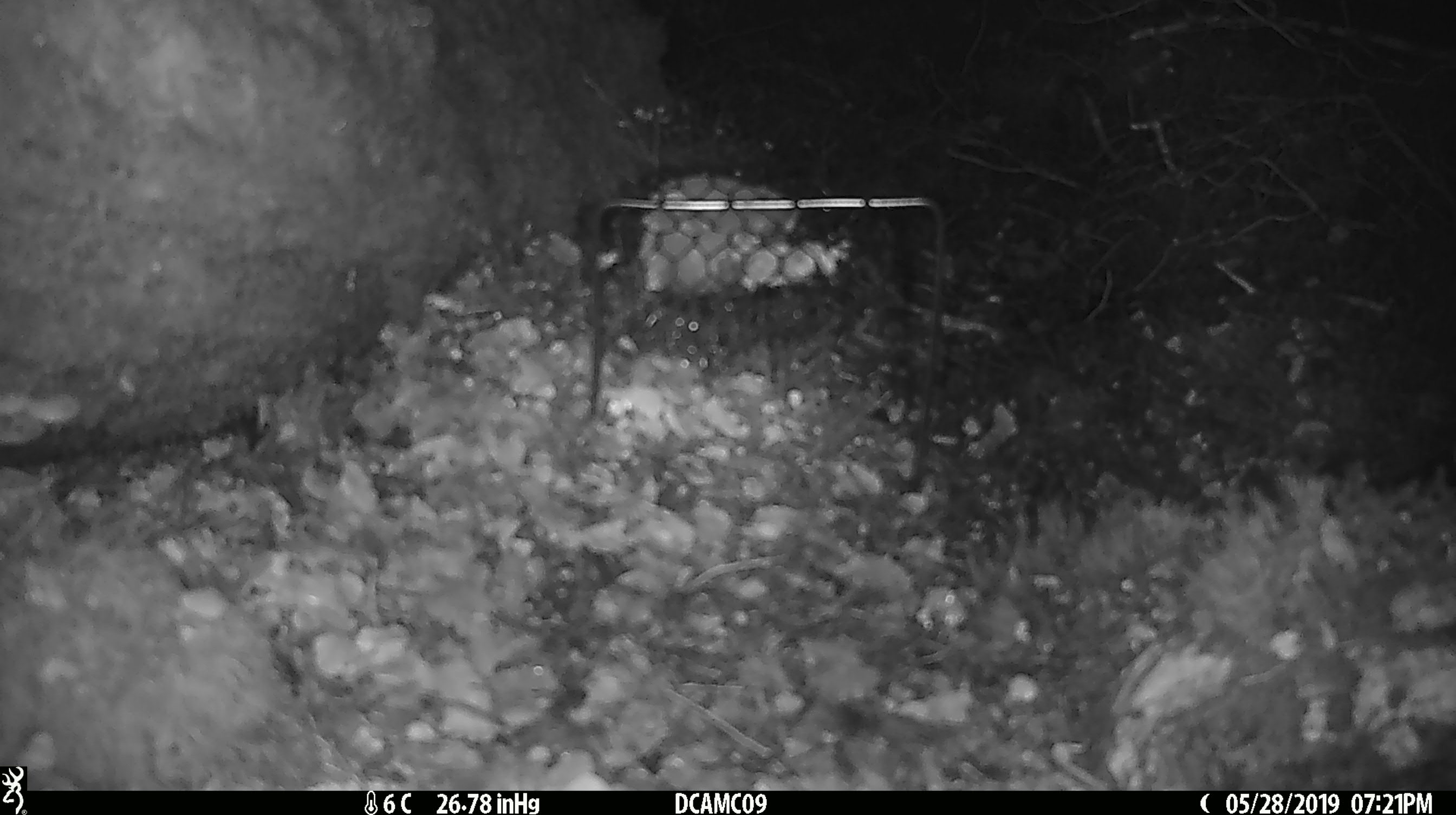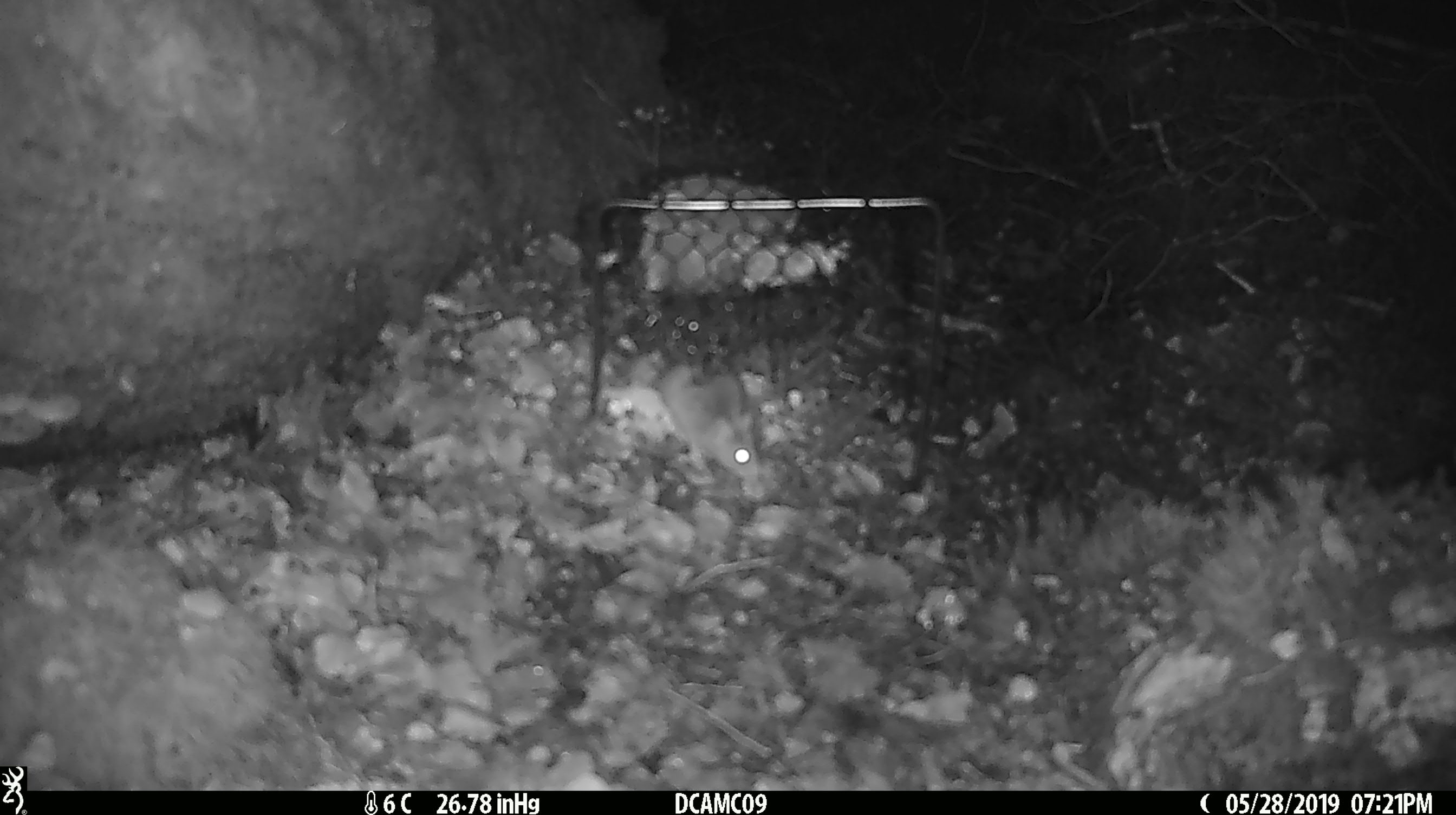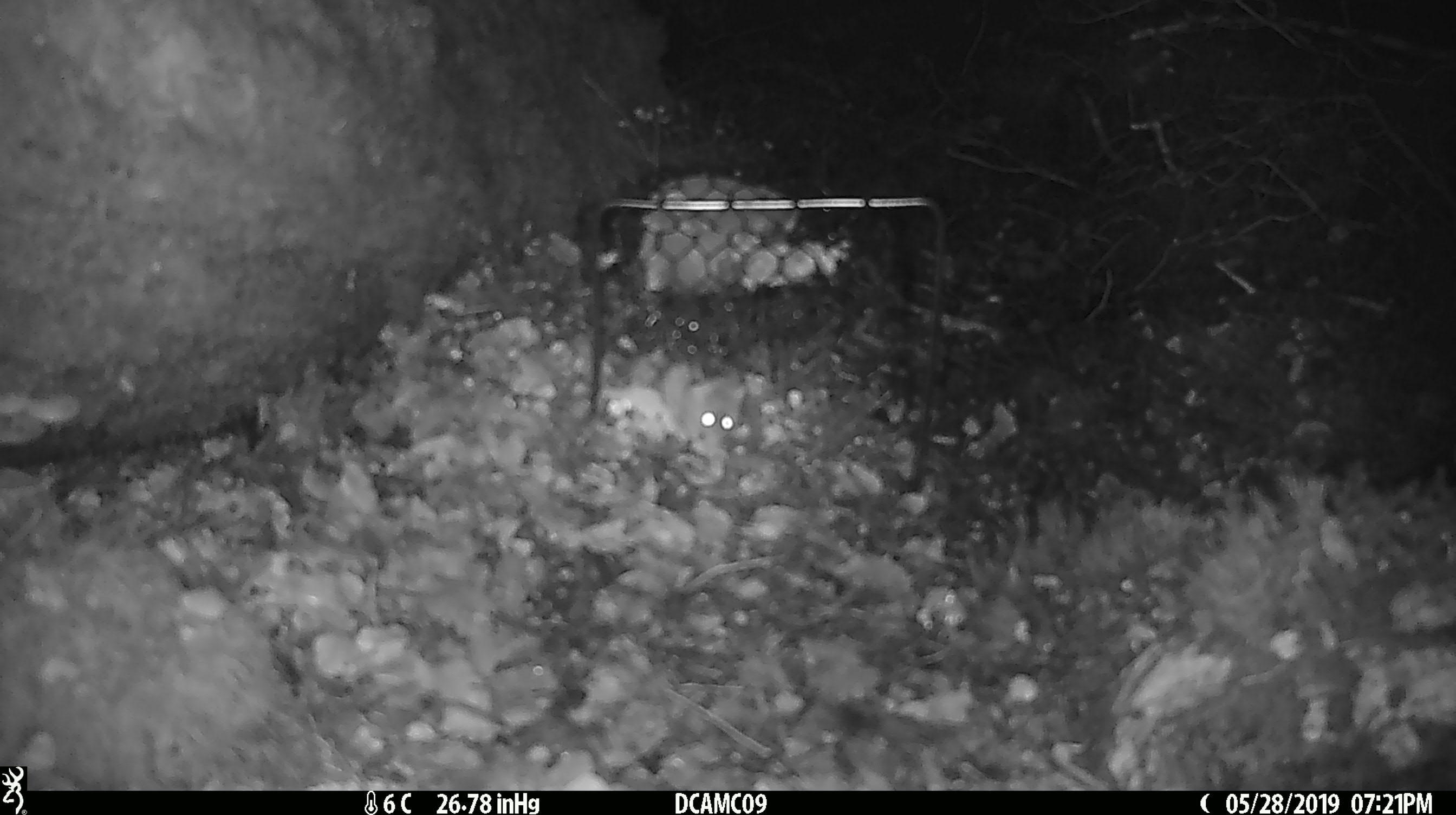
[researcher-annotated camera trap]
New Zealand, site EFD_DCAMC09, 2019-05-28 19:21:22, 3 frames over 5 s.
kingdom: Animalia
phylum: Chordata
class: Mammalia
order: Rodentia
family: Muridae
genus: Mus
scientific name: Mus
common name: mouse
Mouse (Mus).